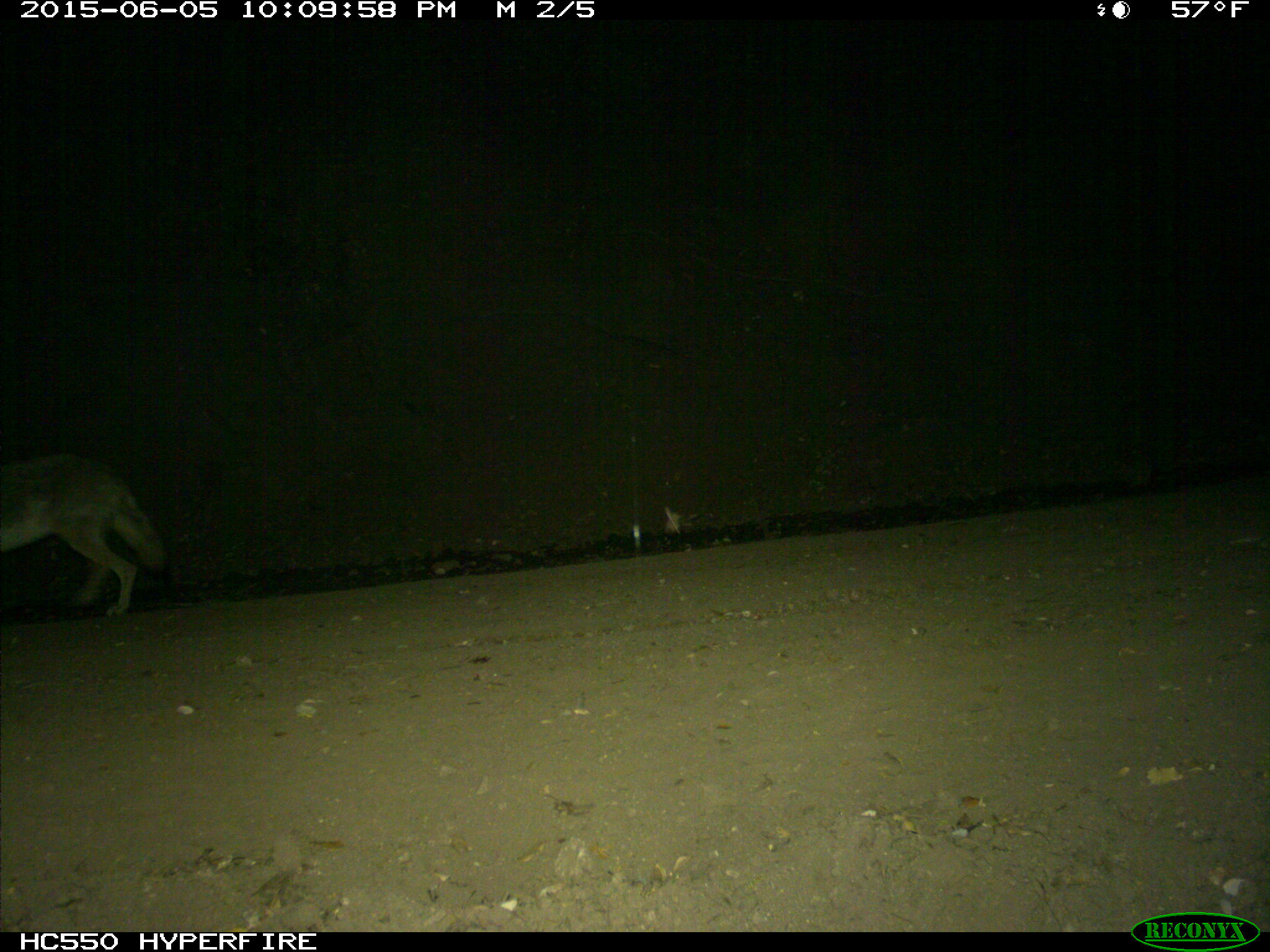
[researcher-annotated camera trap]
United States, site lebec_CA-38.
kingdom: Animalia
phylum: Chordata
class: Mammalia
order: Carnivora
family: Canidae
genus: Canis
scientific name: Canis latrans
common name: coyote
Canis latrans (coyote).